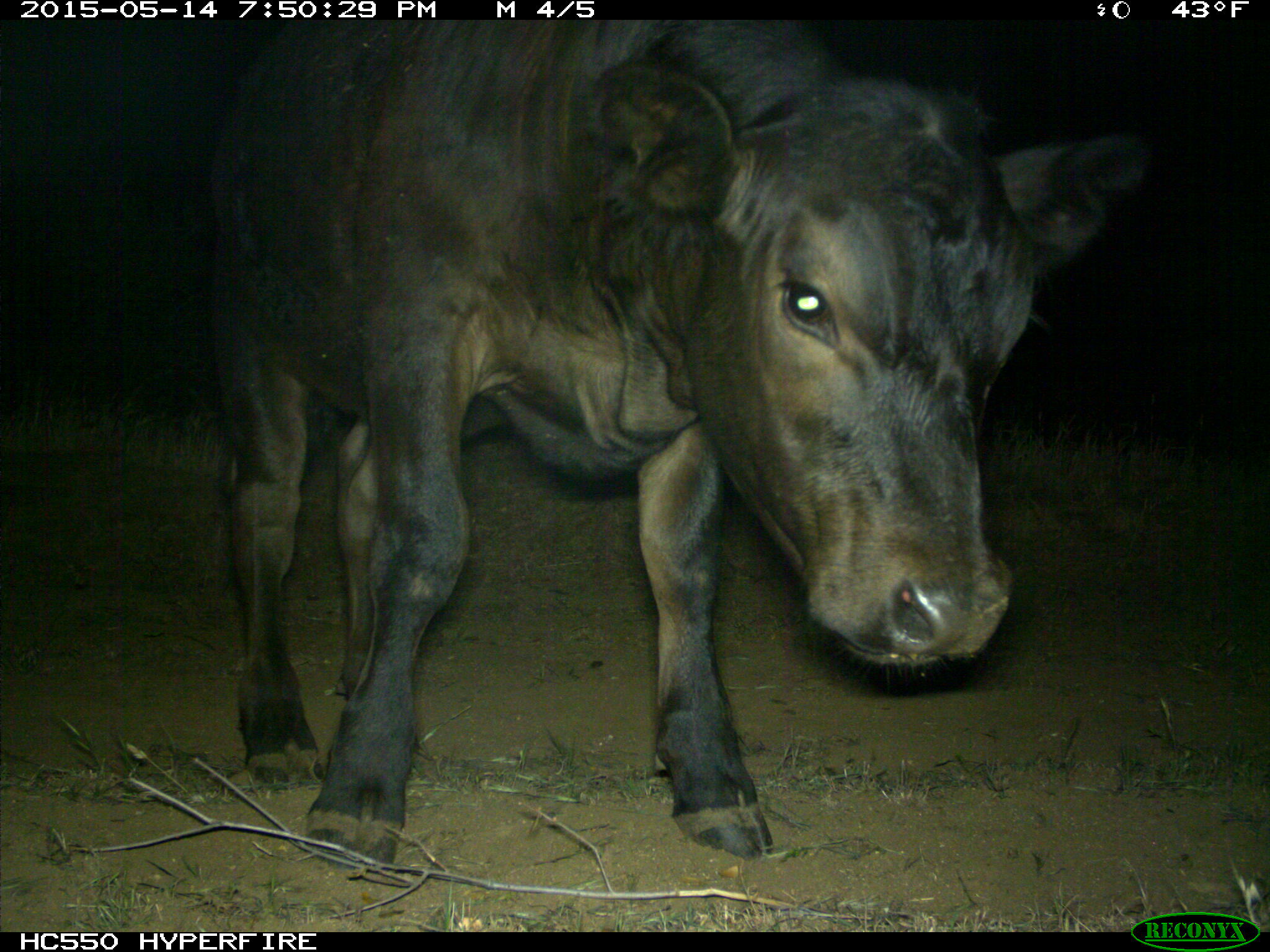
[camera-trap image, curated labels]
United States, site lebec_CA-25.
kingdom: Animalia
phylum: Chordata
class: Mammalia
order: Artiodactyla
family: Bovidae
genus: Bos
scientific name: Bos taurus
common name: domestic cow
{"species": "Bos taurus (domestic cow)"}